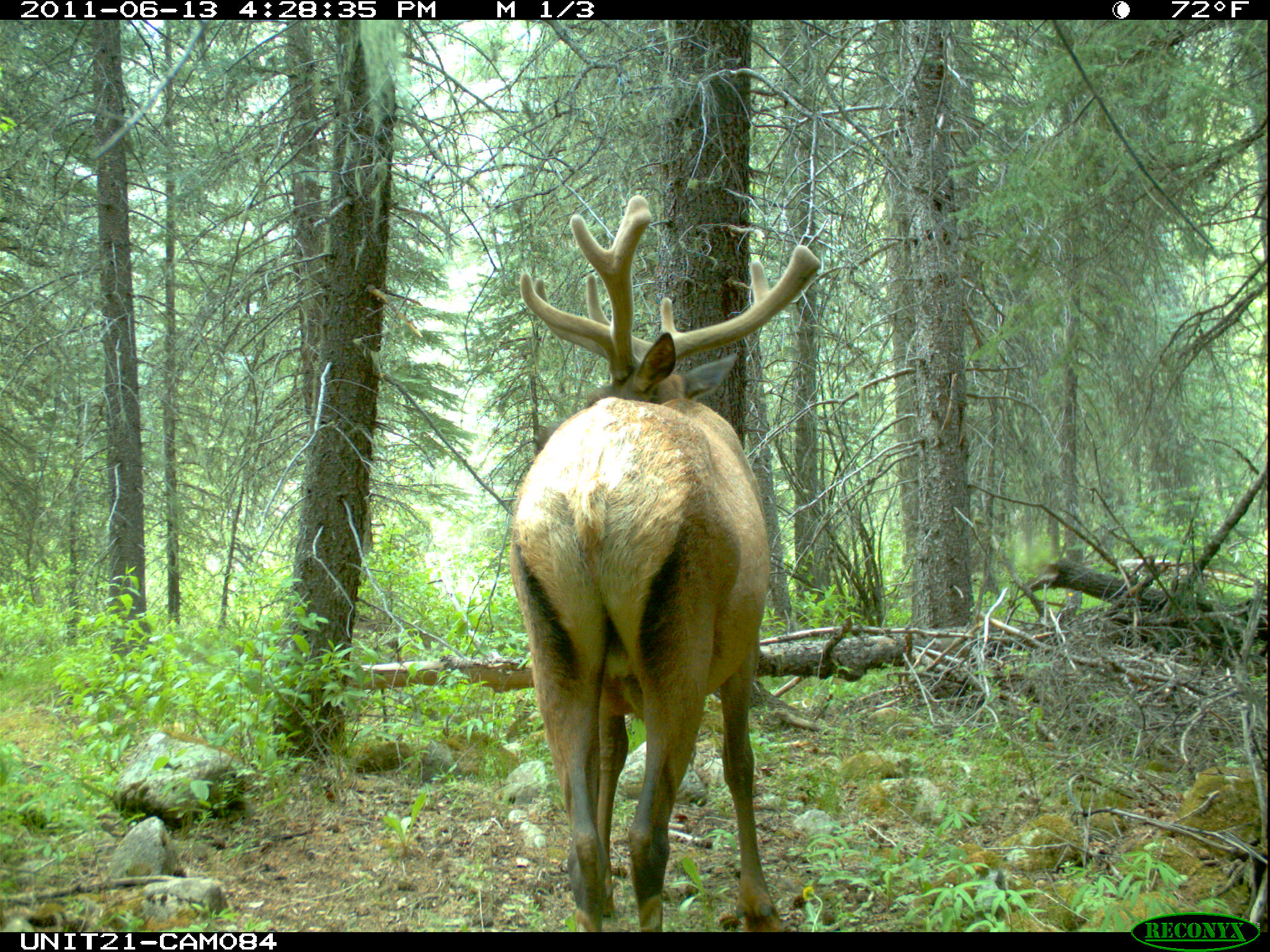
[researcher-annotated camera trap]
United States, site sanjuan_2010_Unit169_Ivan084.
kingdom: Animalia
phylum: Chordata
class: Mammalia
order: Artiodactyla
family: Cervidae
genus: Cervus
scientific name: Cervus elaphus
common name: red deer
Cervus elaphus (red deer).